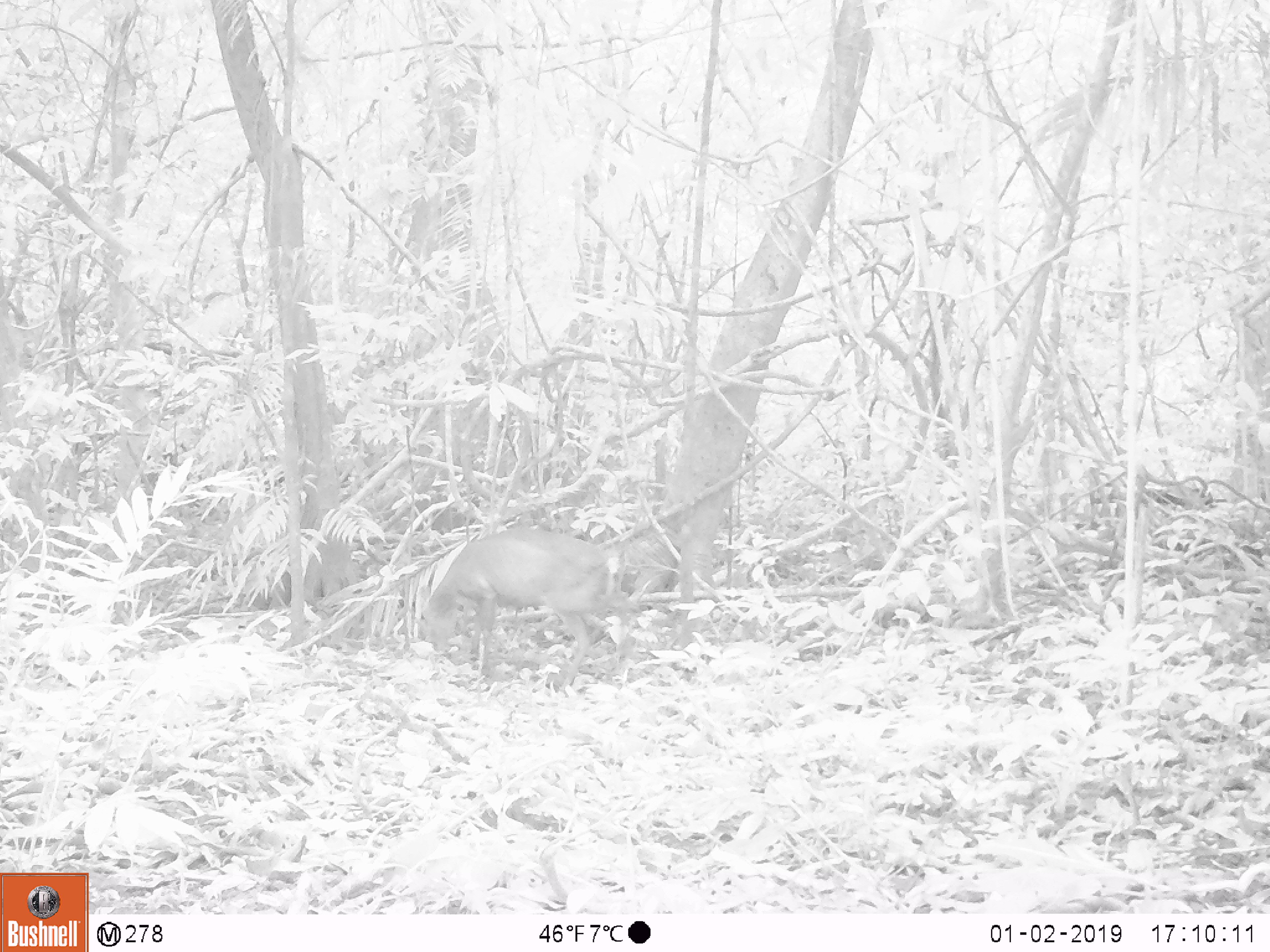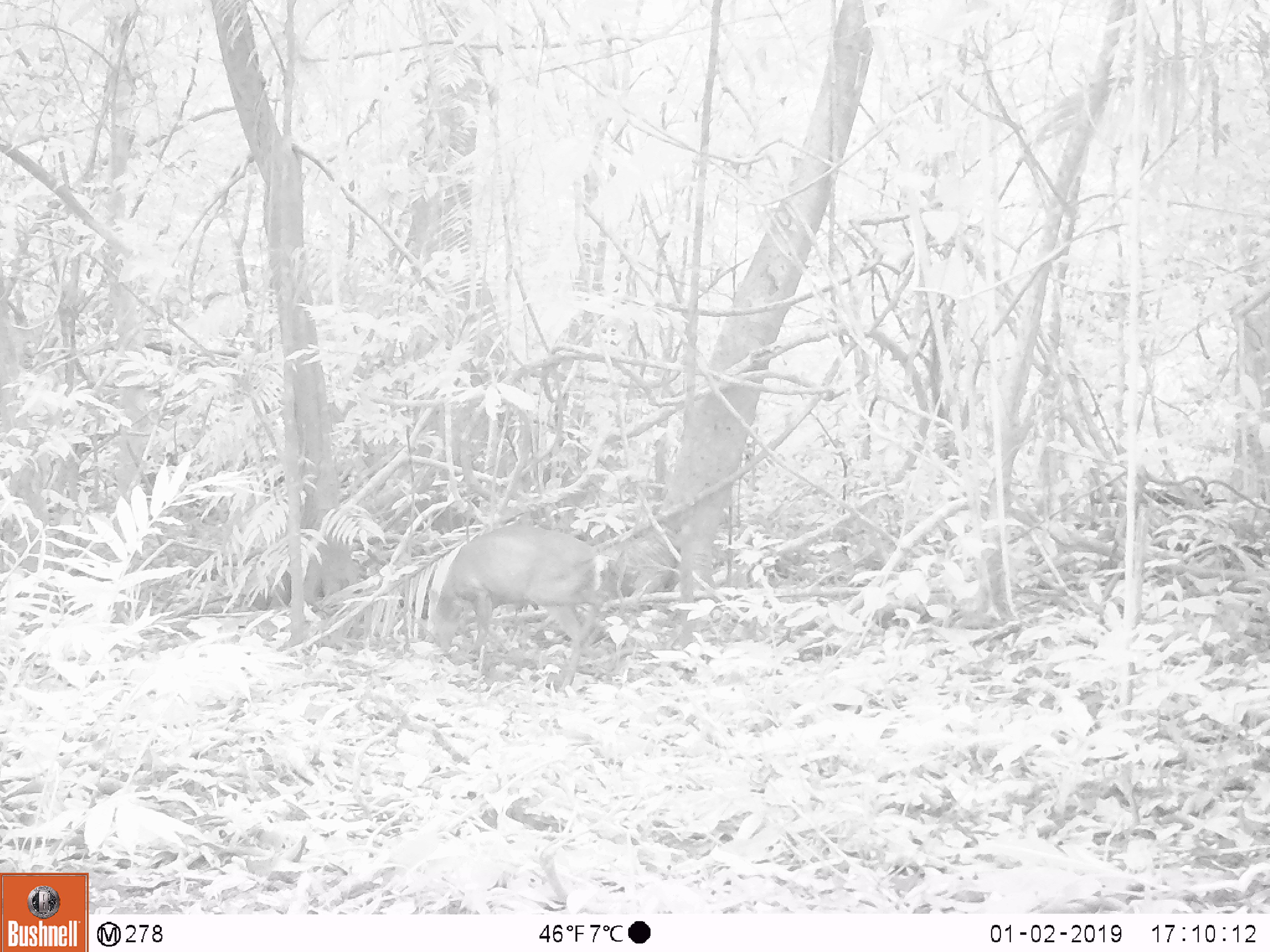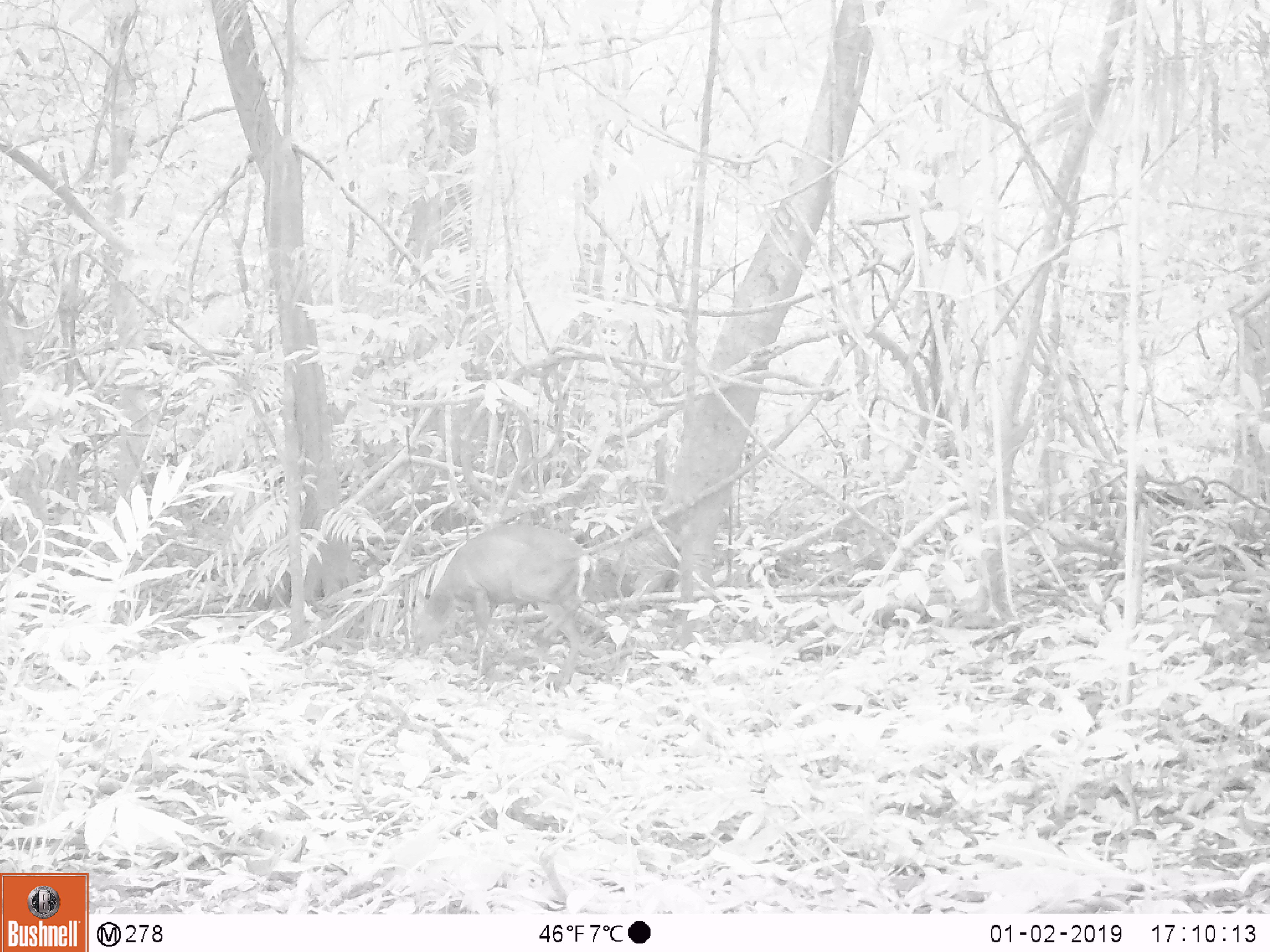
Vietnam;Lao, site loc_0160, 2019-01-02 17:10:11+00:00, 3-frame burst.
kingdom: Animalia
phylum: Chordata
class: Mammalia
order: Artiodactyla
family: Cervidae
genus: Muntiacus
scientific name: Muntiacus rooseveltorum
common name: roosevelt's muntjac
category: roosevelts muntjac group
Roosevelts muntjac group (roosevelt's muntjac) (Muntiacus rooseveltorum). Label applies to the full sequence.